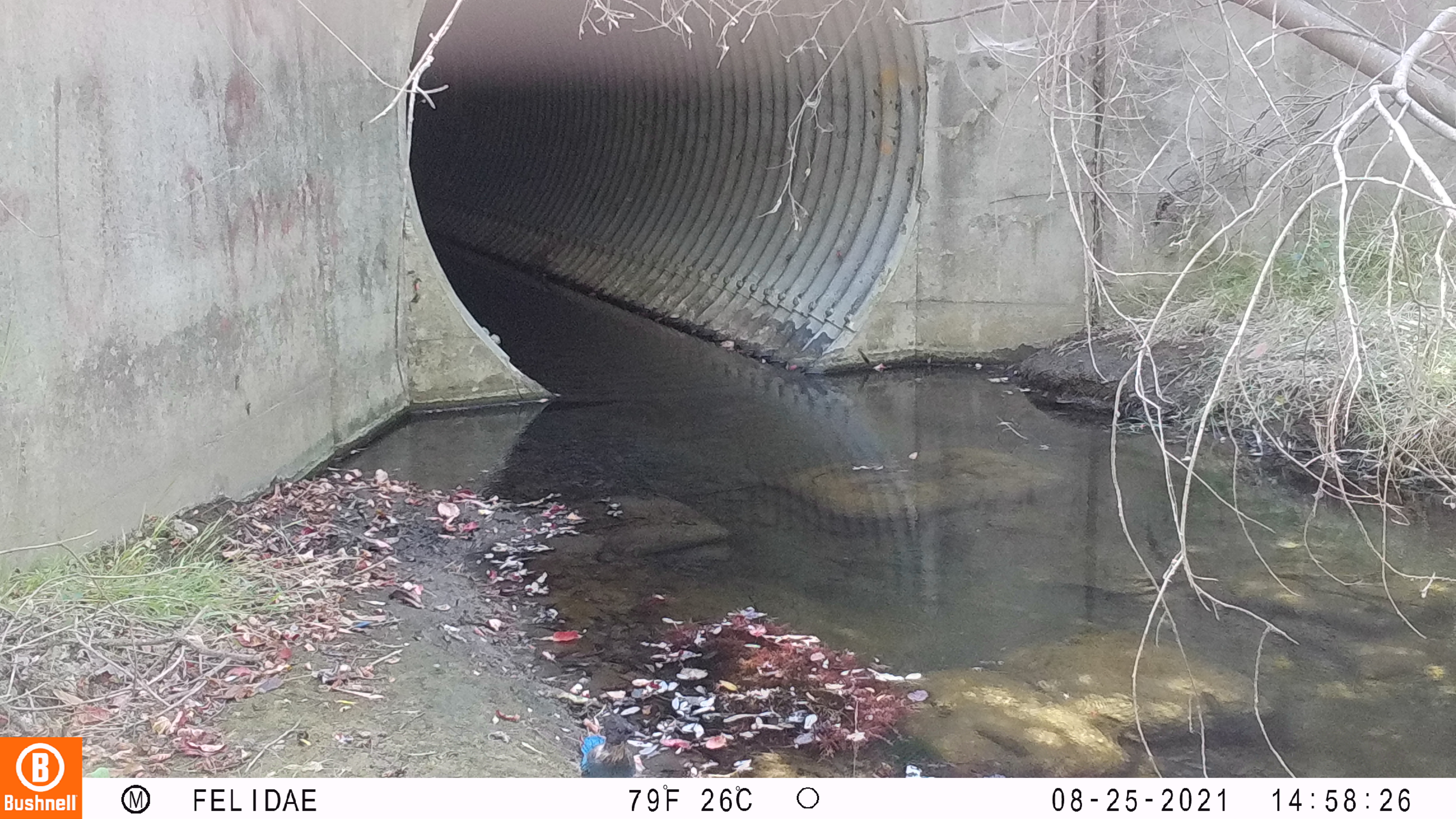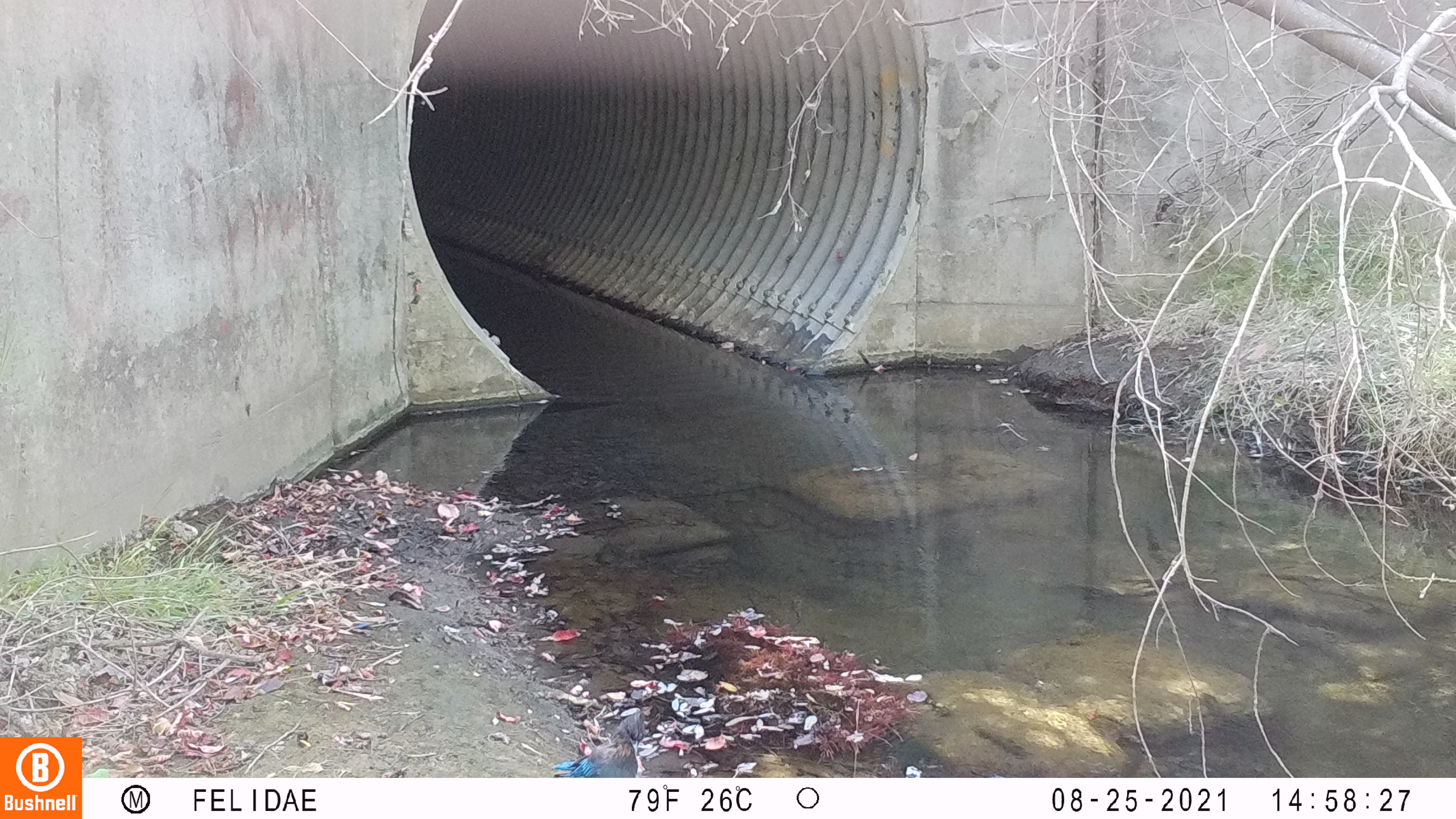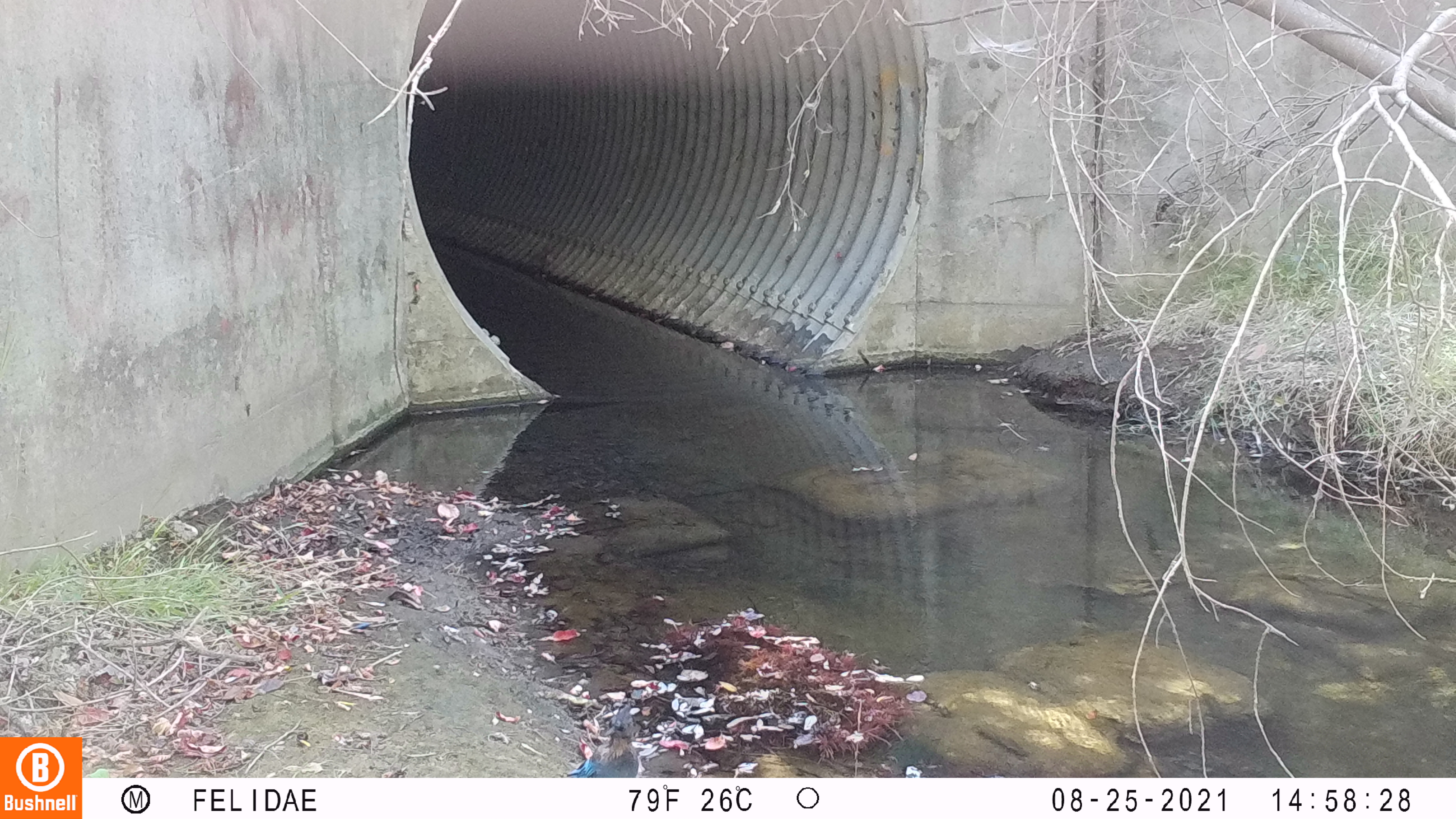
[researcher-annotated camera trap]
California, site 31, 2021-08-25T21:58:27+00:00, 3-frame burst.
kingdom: Animalia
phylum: Chordata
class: Aves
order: Passeriformes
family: Corvidae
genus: Cyanocitta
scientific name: Cyanocitta stelleri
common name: steller's jay